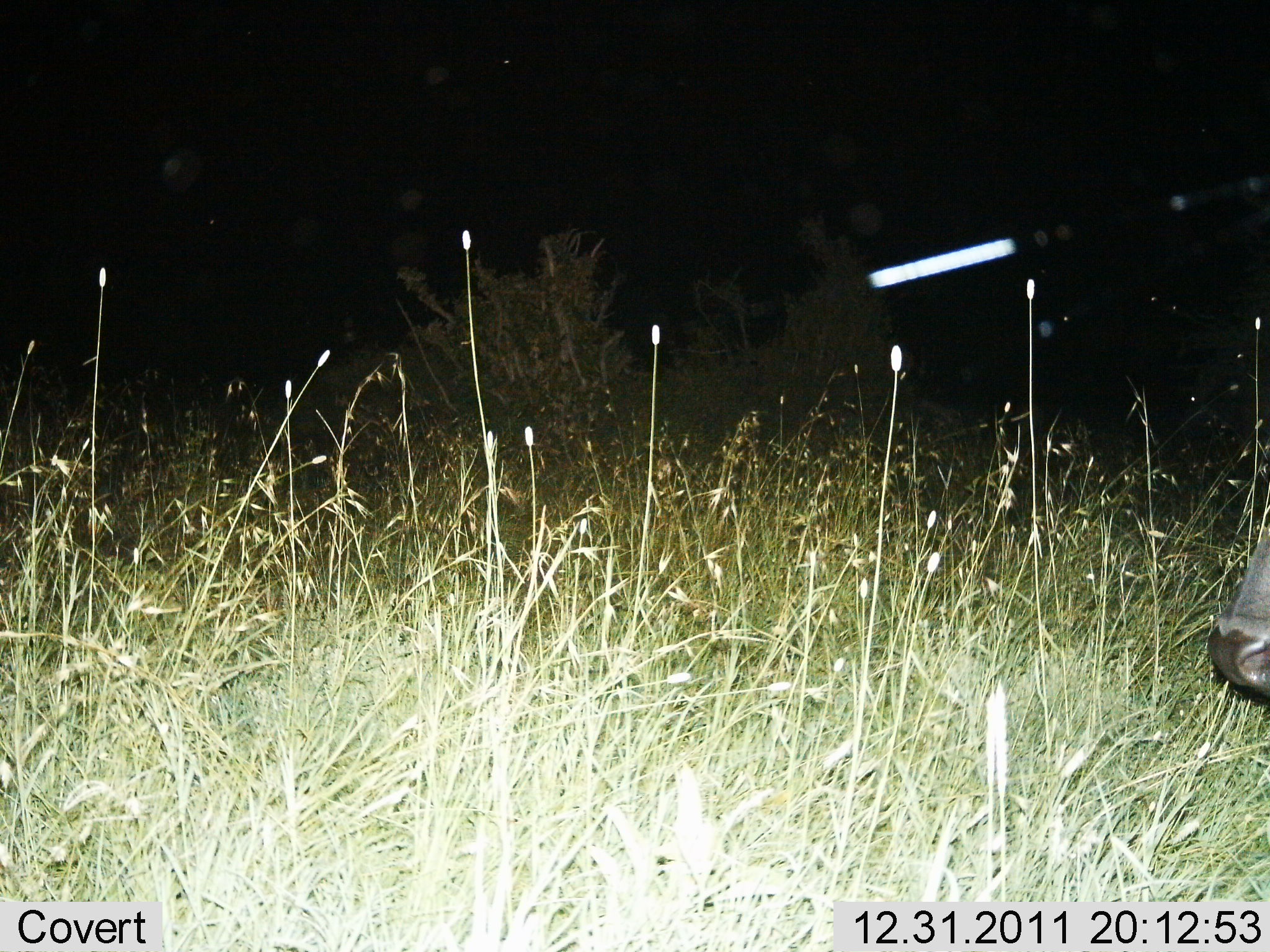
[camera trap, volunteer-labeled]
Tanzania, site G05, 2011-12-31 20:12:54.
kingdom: Animalia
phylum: Chordata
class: Mammalia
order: Artiodactyla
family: Bovidae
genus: Connochaetes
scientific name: Connochaetes taurinus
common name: blue wildebeest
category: wildebeest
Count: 1.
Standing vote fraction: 33%.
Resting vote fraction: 0%.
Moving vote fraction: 50%.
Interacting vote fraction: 0%.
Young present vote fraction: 0%.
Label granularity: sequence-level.